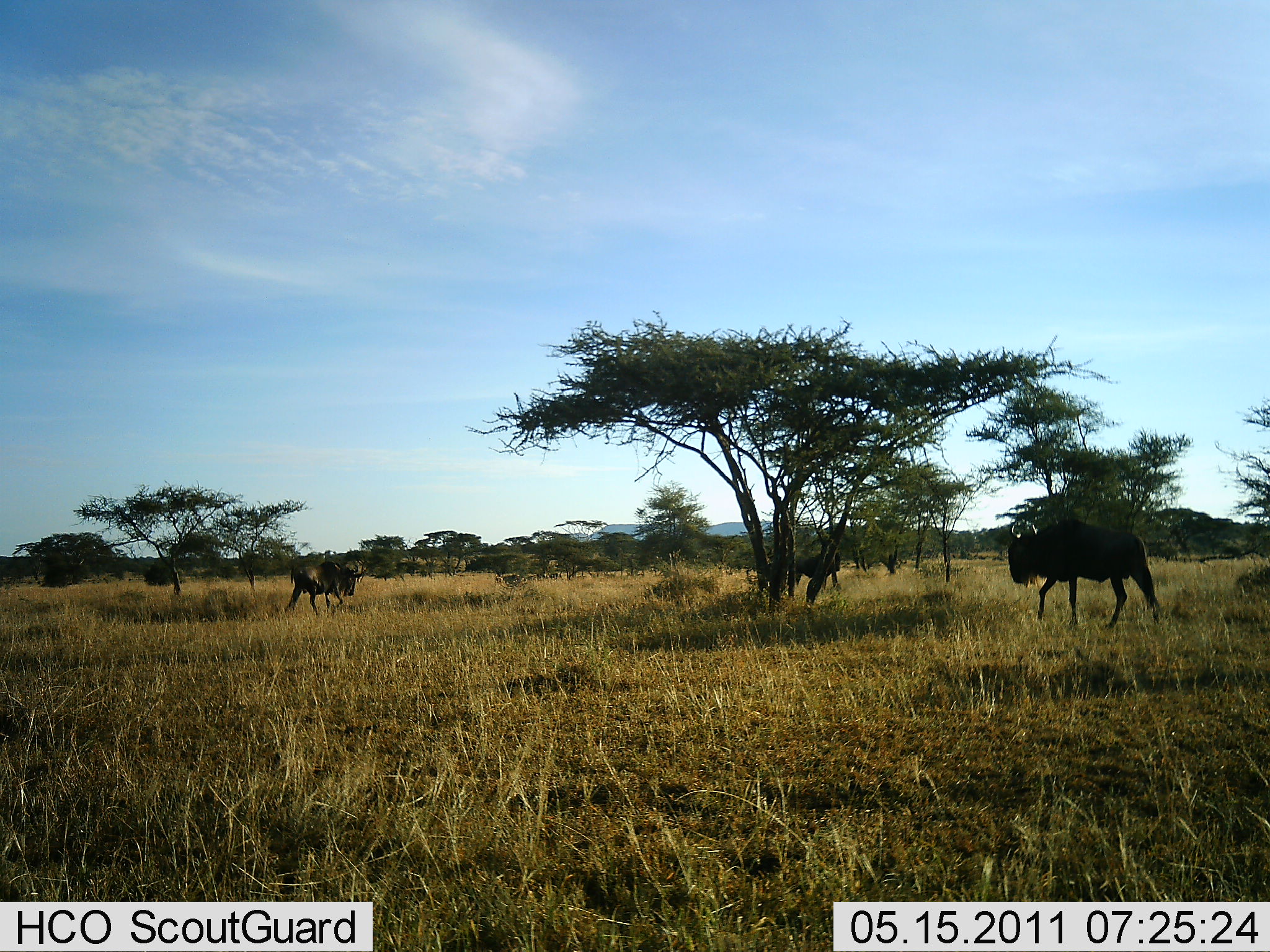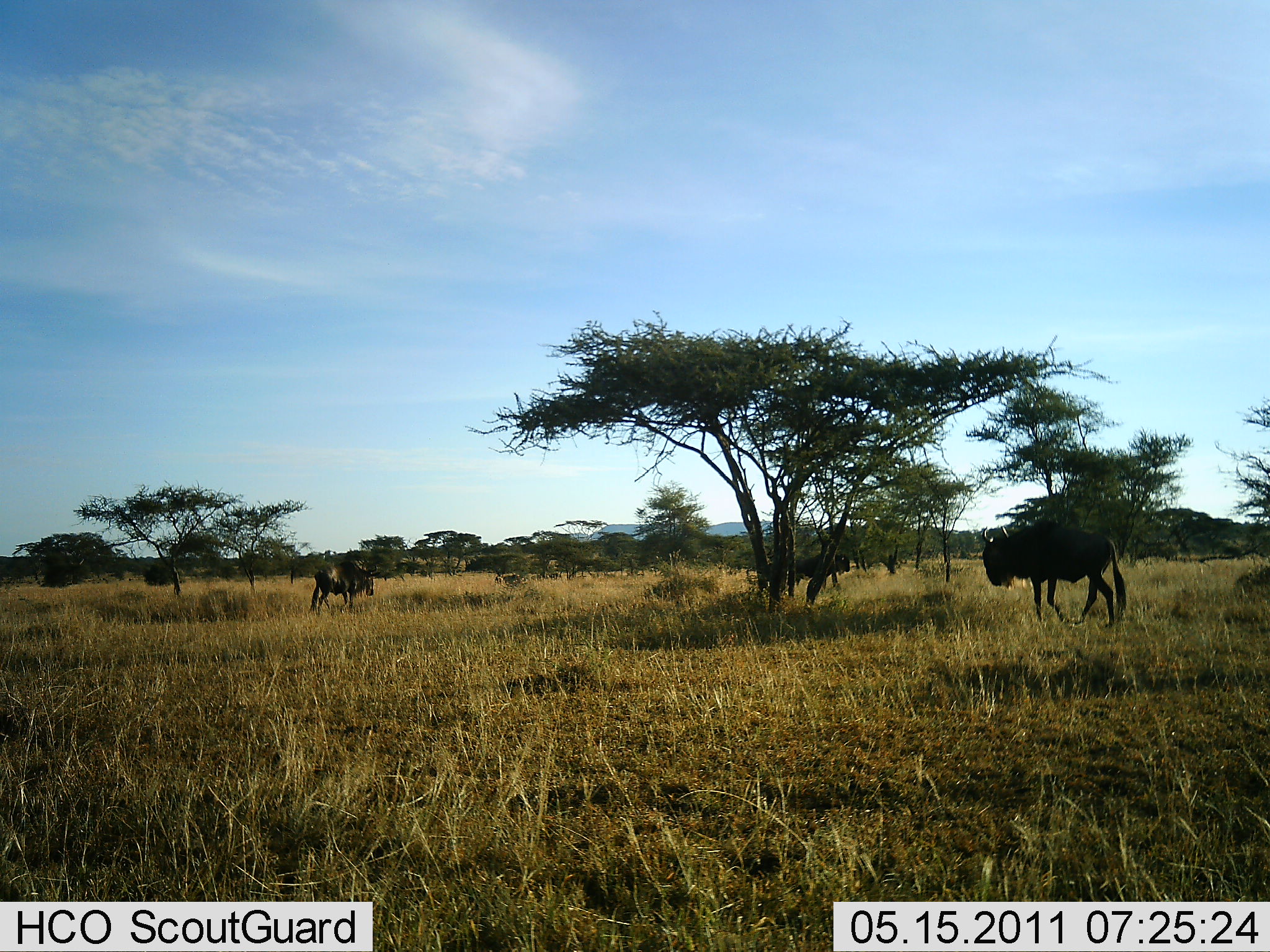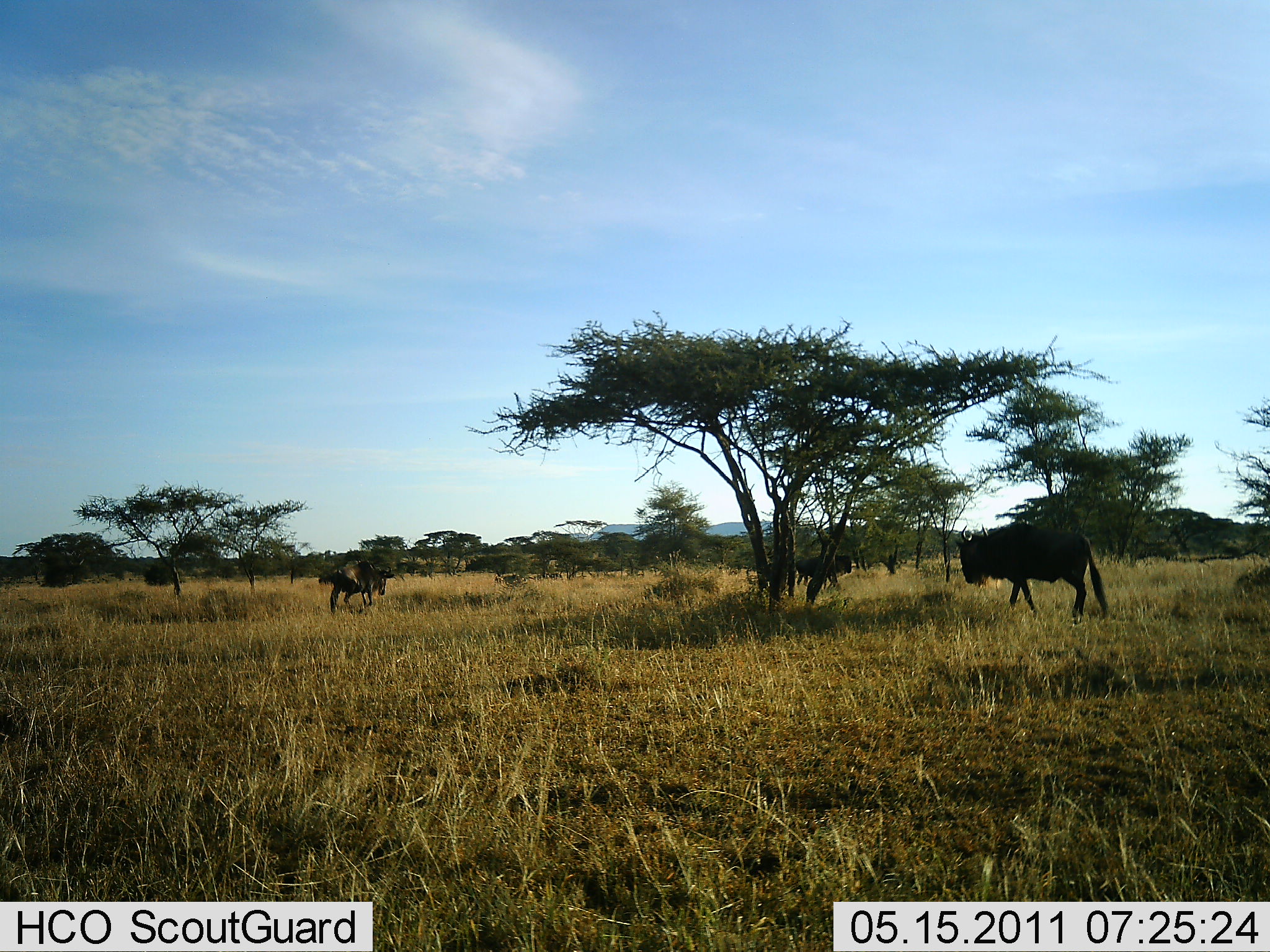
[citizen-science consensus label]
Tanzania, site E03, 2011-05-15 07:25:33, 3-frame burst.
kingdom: Animalia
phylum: Chordata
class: Mammalia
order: Artiodactyla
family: Bovidae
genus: Connochaetes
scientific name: Connochaetes taurinus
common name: blue wildebeest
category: wildebeest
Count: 3.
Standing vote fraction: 10%.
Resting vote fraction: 0%.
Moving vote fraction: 100%.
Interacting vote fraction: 10%.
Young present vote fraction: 0%.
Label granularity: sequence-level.